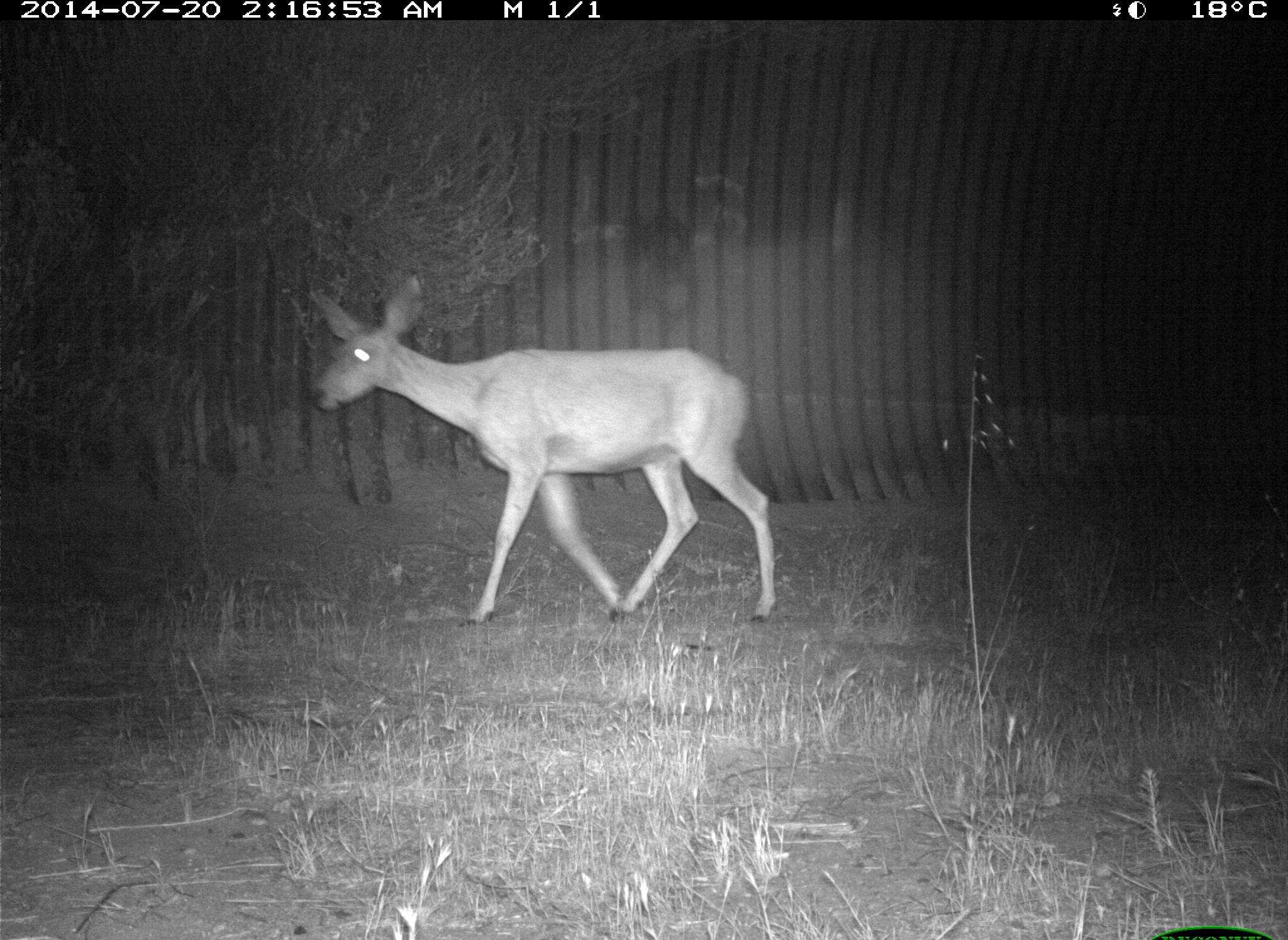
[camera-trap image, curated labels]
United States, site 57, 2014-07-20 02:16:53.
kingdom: Animalia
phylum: Chordata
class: Mammalia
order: Artiodactyla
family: Cervidae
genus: Odocoileus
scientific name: Odocoileus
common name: deer